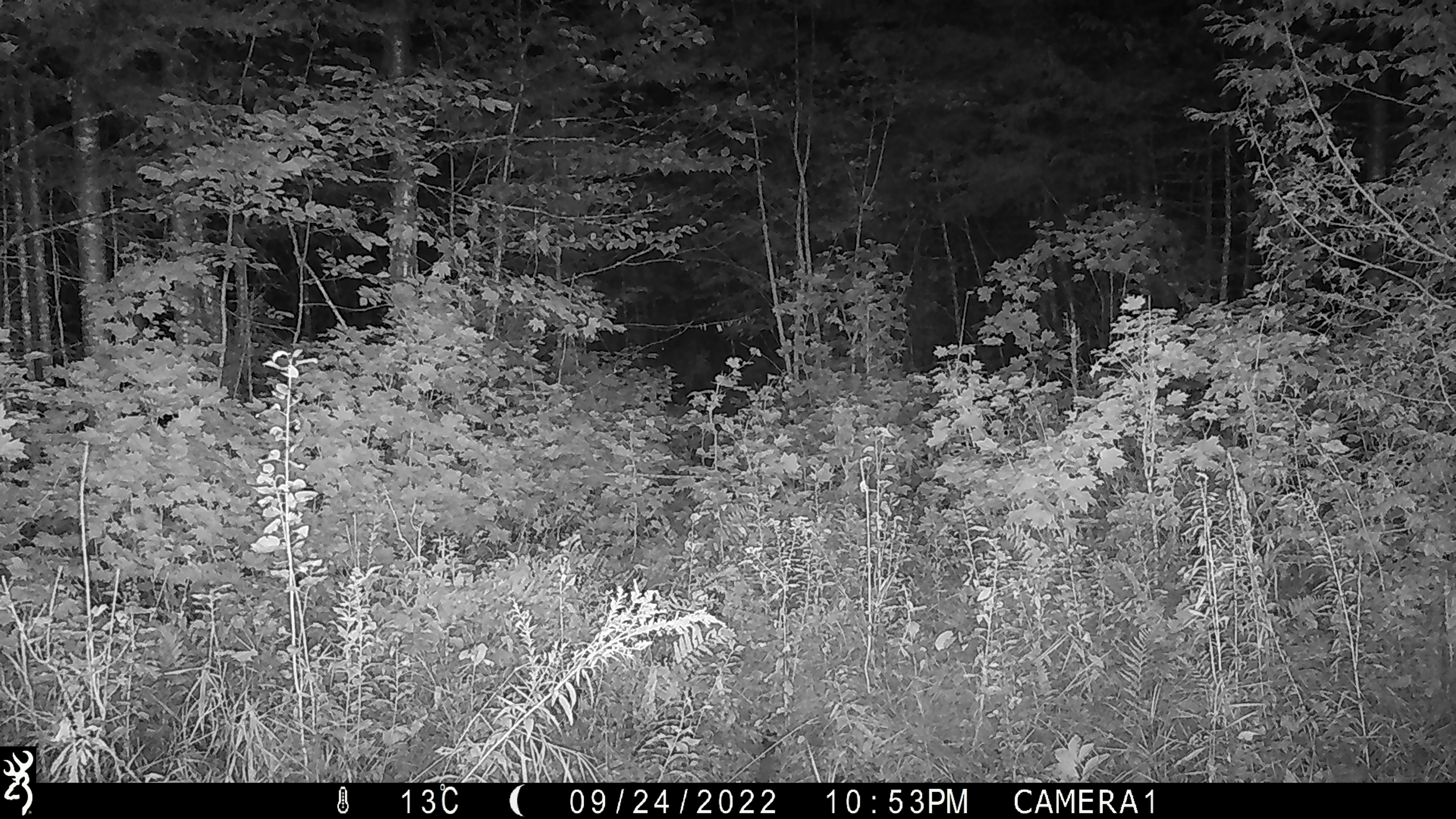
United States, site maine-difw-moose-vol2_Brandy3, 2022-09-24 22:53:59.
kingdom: Animalia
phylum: Chordata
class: Mammalia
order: Artiodactyla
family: Cervidae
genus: Alces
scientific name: Alces alces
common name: moose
Moose (Alces alces).